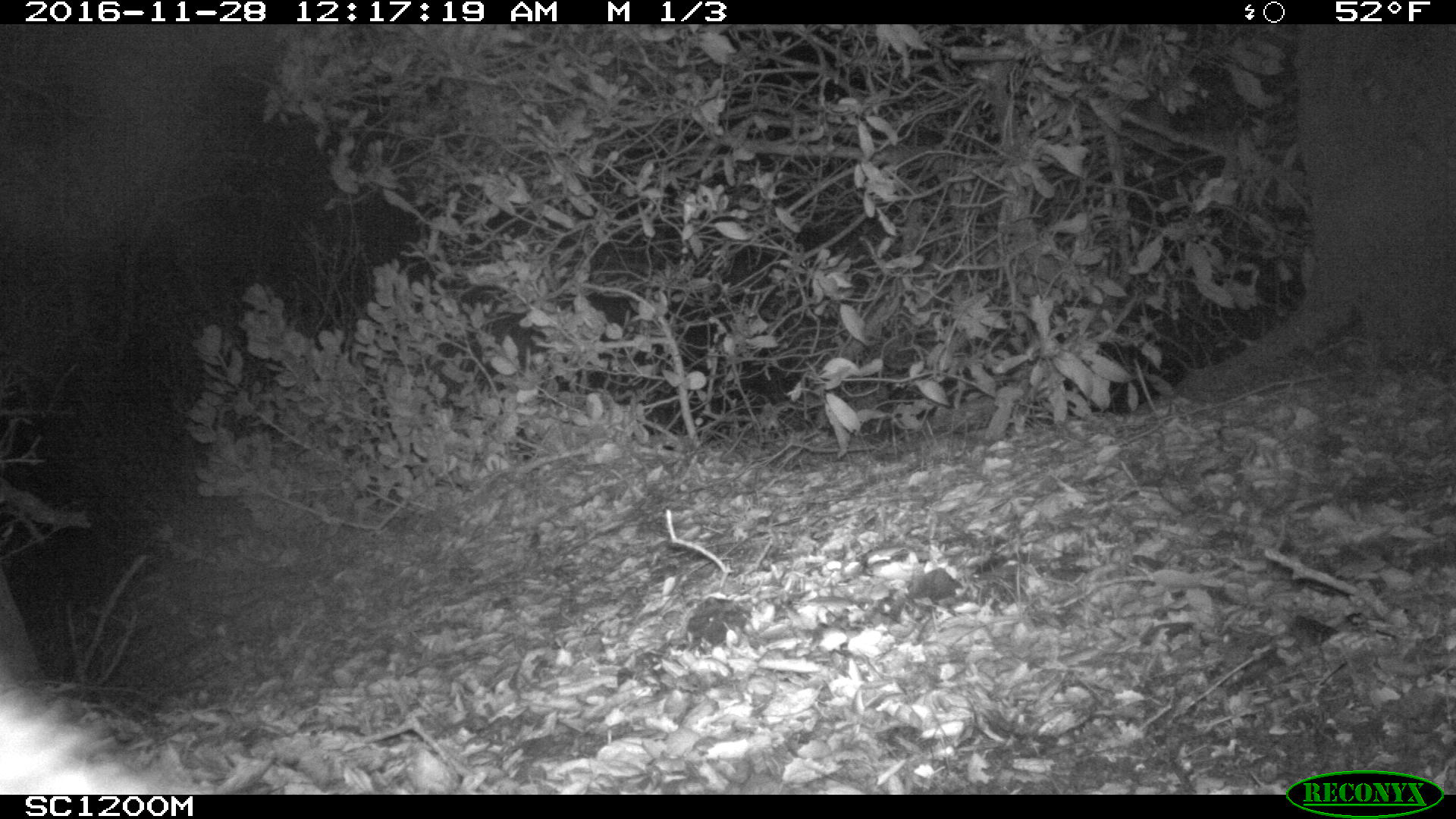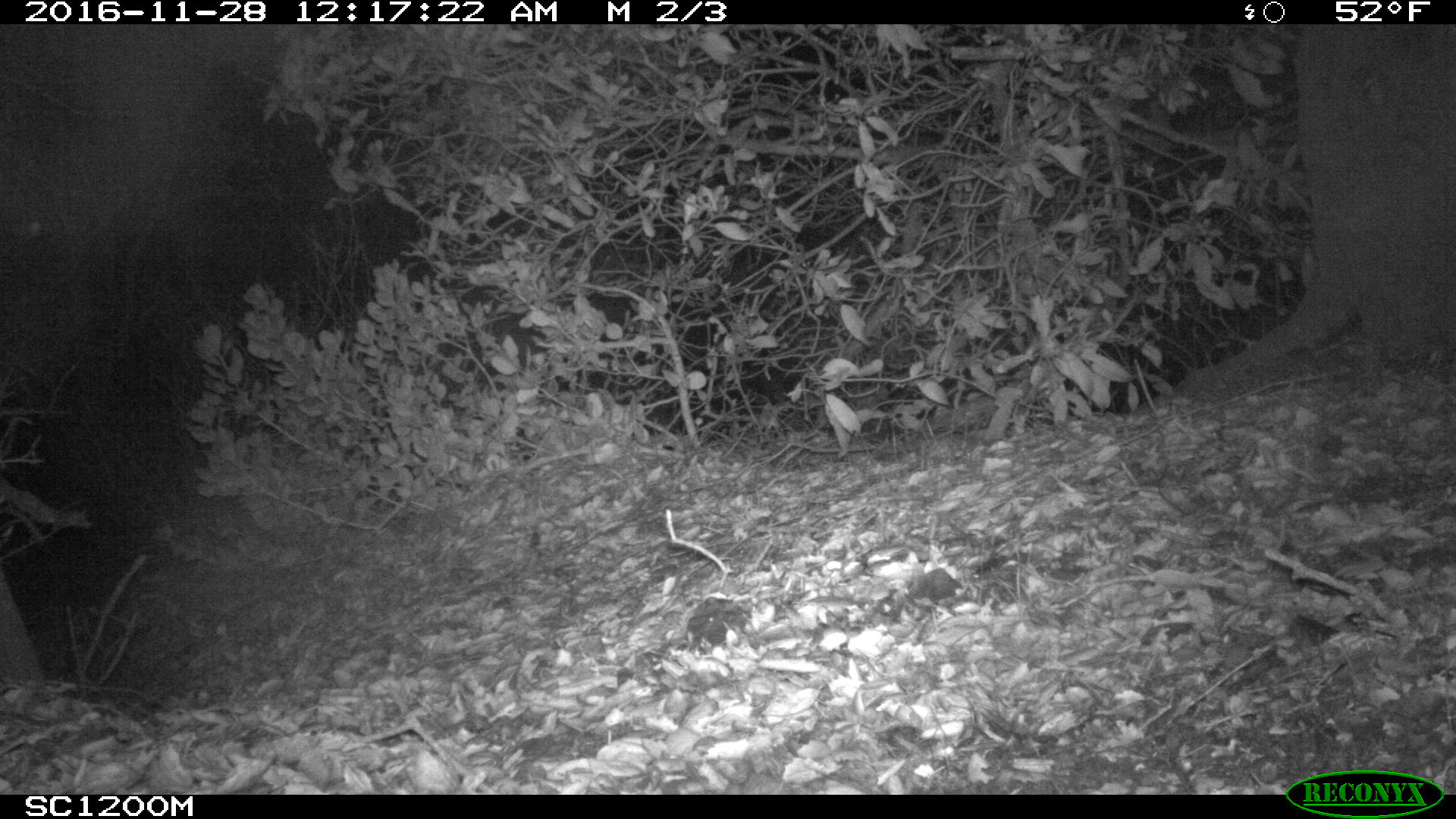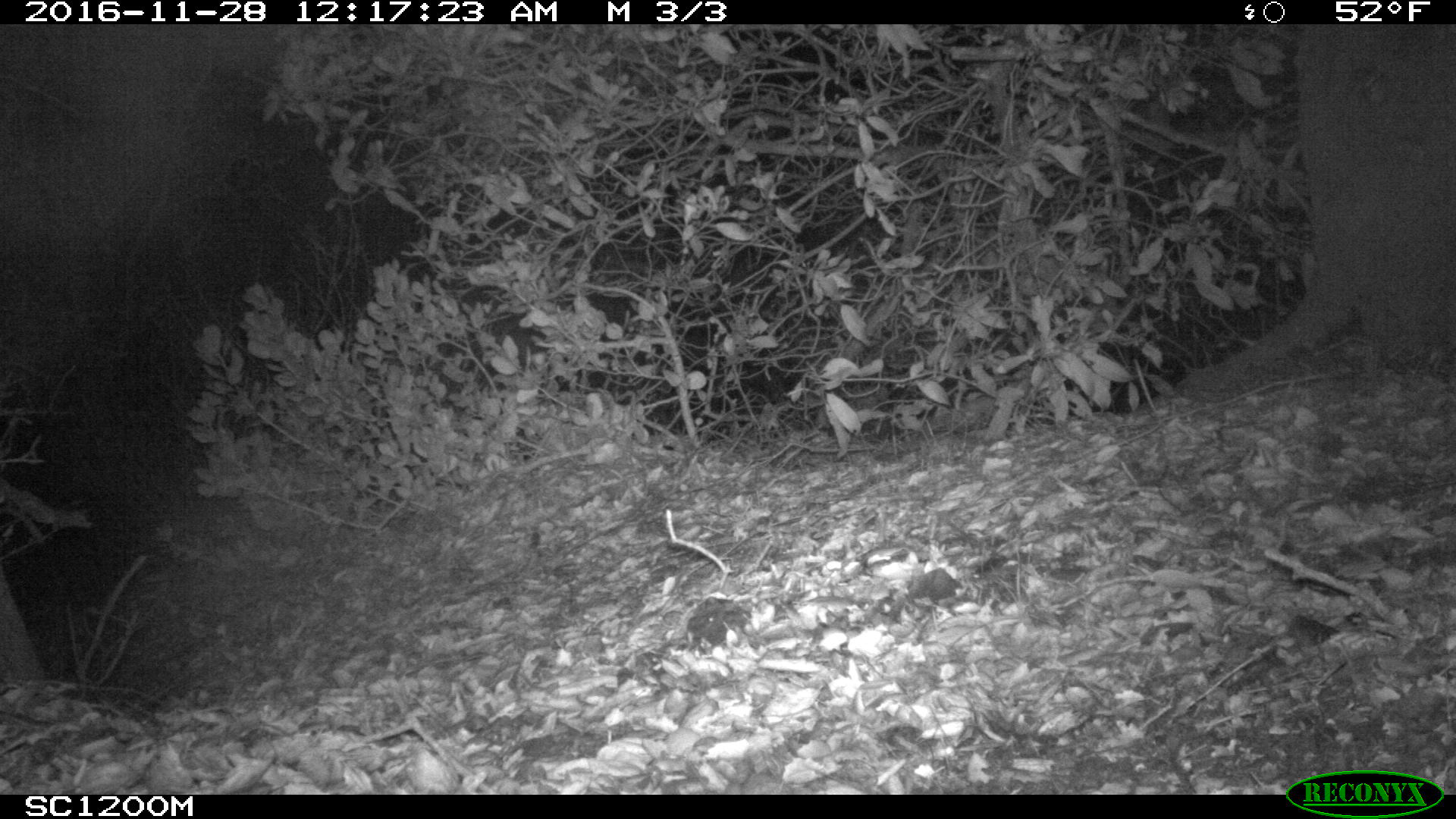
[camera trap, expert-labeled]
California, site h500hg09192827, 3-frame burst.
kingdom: Animalia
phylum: Chordata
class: Mammalia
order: Carnivora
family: Canidae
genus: Urocyon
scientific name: Urocyon littoralis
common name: island fox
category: fox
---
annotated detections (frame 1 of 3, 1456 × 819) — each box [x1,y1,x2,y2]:
fox: [0,684,171,794]